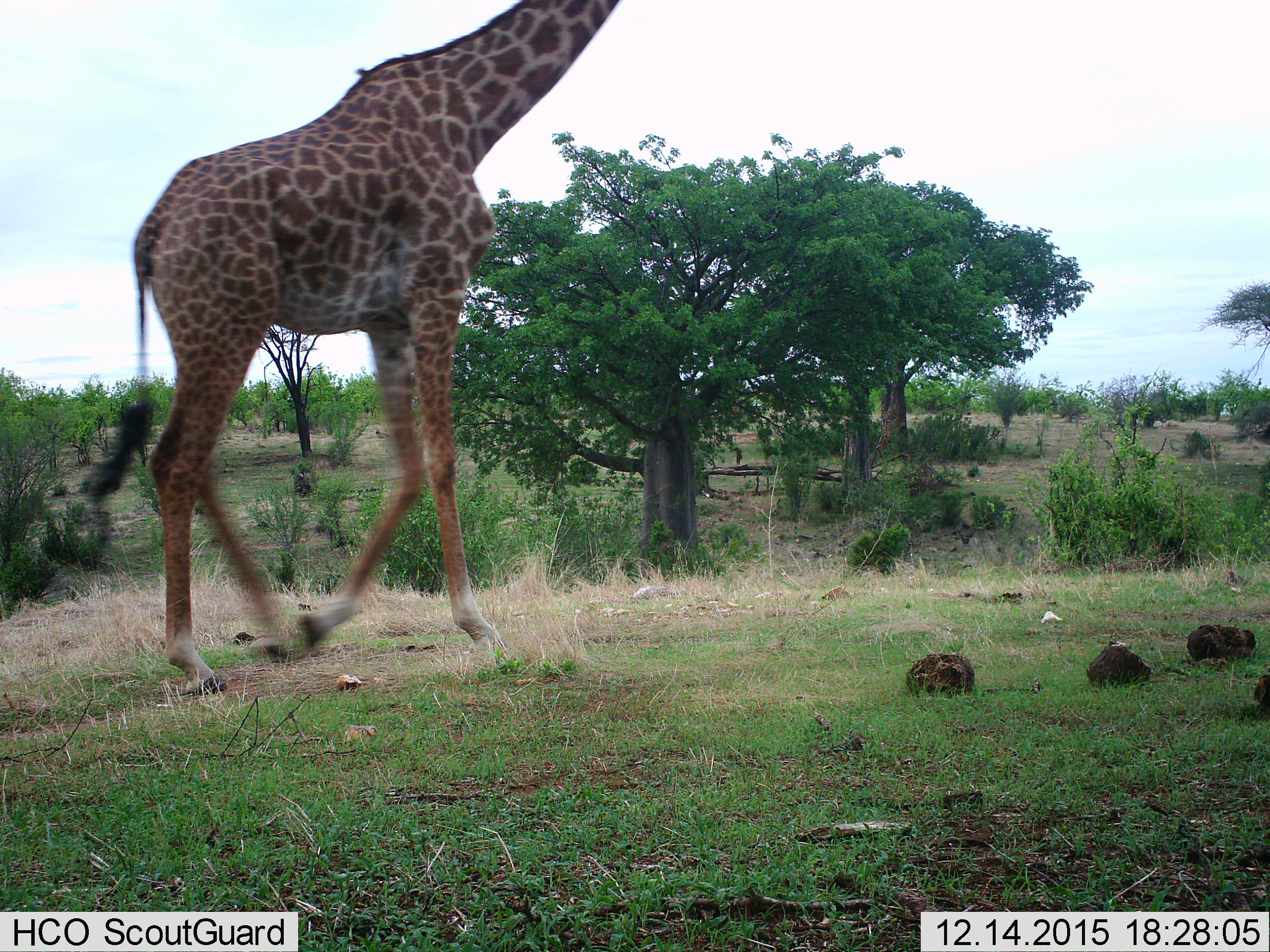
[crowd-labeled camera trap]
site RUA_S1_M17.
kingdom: Animalia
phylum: Chordata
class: Mammalia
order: Artiodactyla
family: Giraffidae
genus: Giraffa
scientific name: Giraffa camelopardalis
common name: giraffe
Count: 1.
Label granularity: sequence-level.